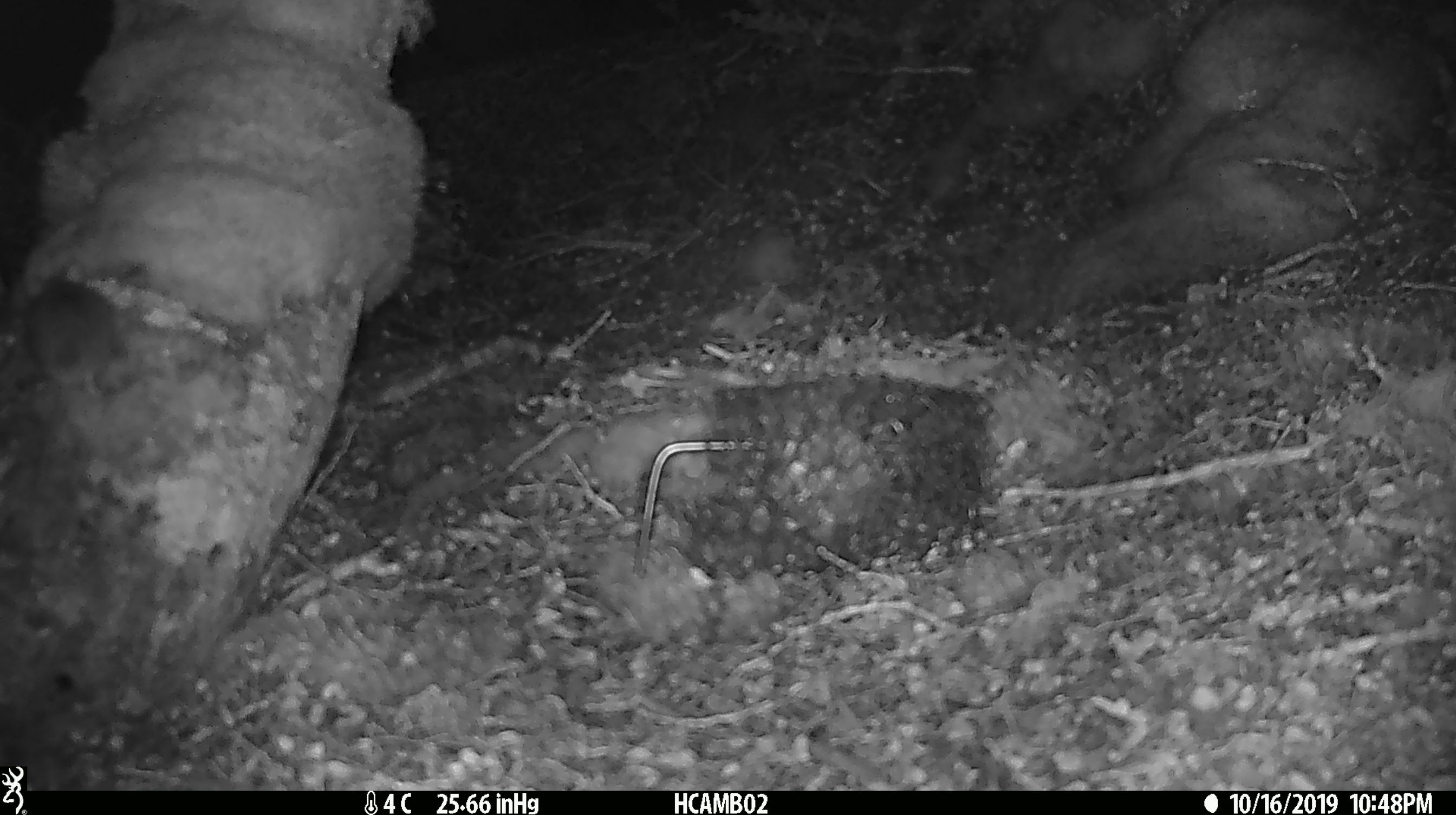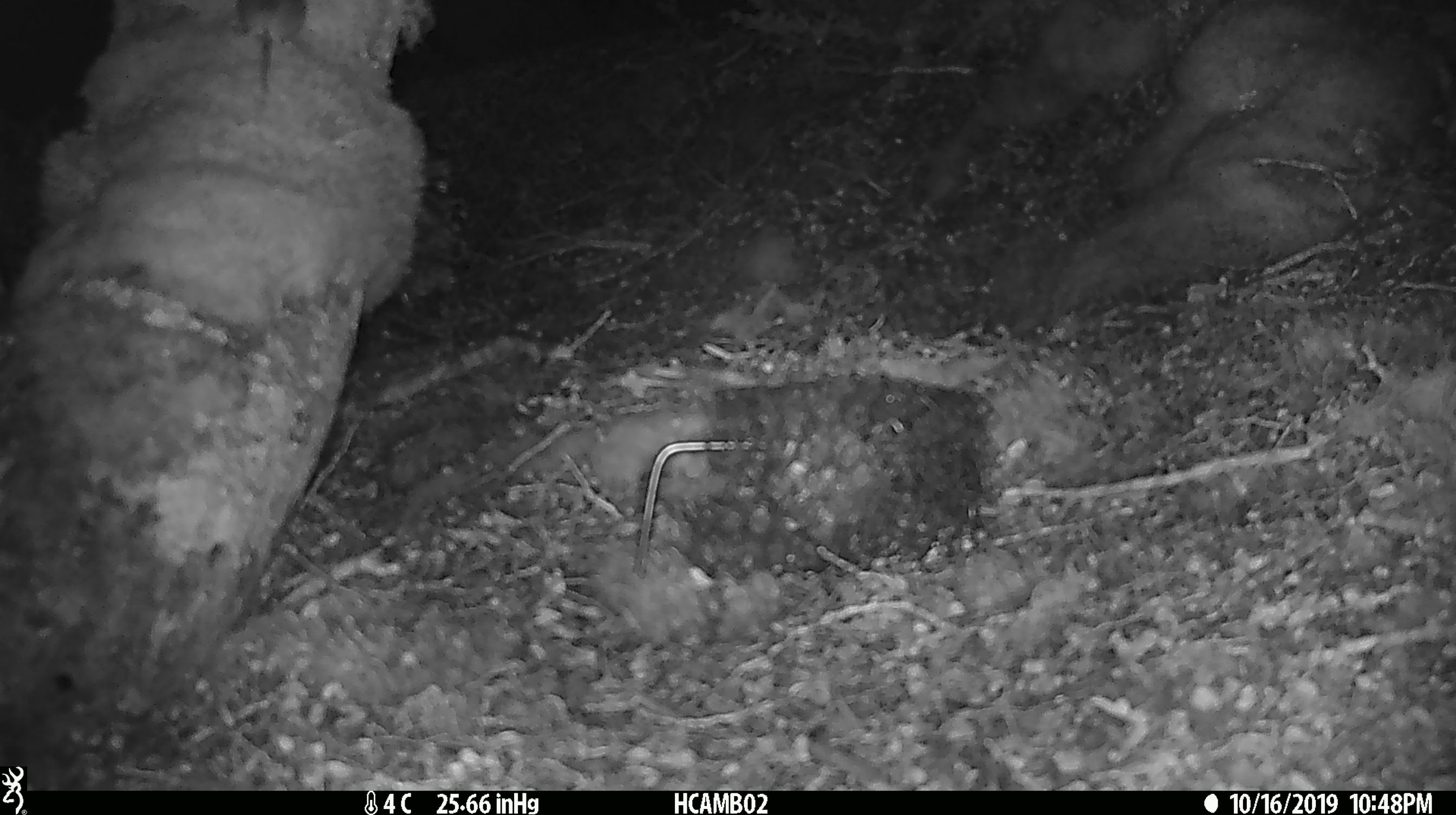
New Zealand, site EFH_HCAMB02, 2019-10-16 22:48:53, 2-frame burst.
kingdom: Animalia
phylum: Chordata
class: Mammalia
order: Rodentia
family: Muridae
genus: Mus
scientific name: Mus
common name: mouse